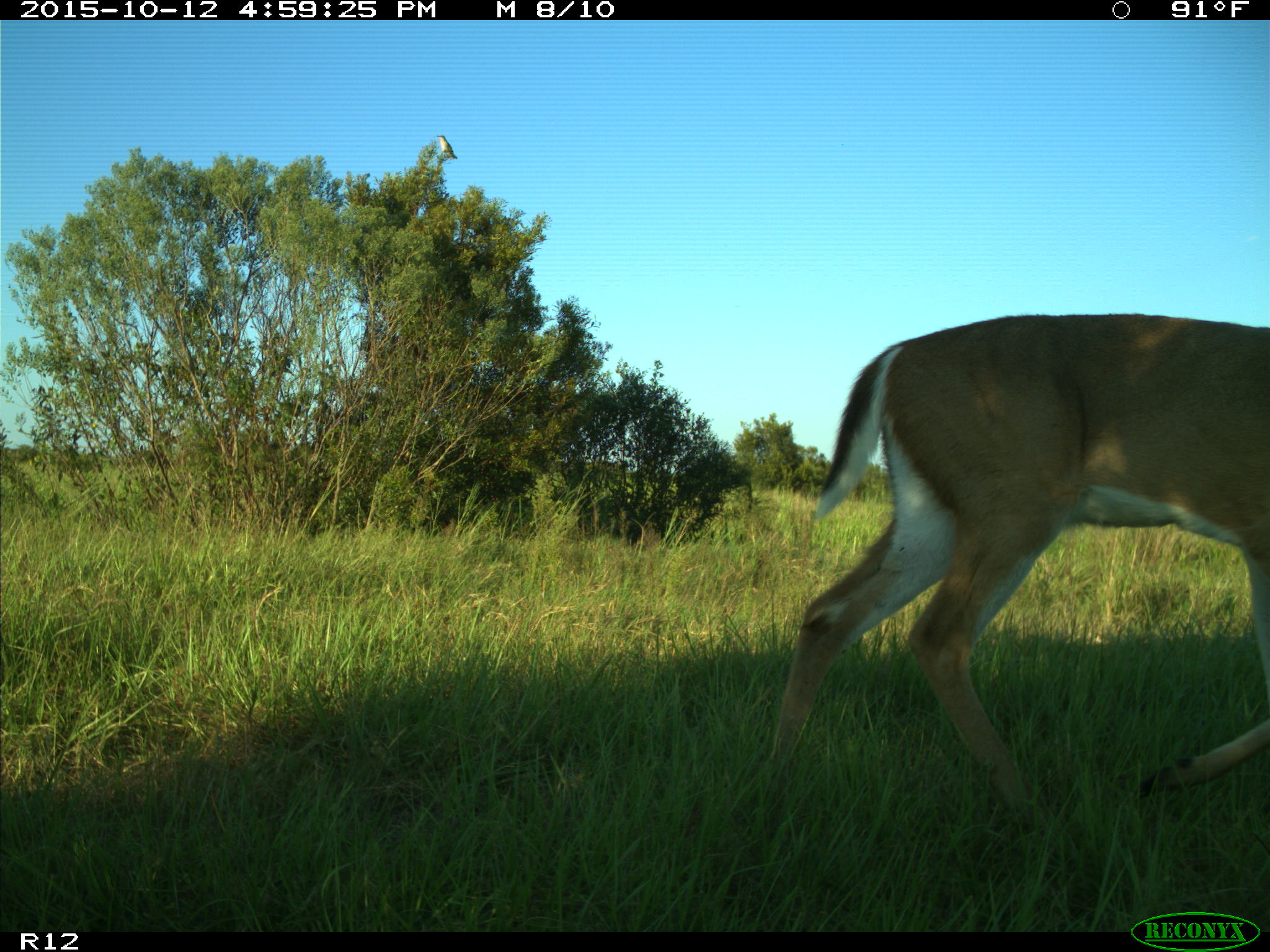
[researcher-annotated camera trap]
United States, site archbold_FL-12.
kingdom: Animalia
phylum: Chordata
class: Mammalia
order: Artiodactyla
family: Cervidae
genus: Odocoileus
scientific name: Odocoileus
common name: deer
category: unidentified deer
Unidentified deer (deer) (Odocoileus).